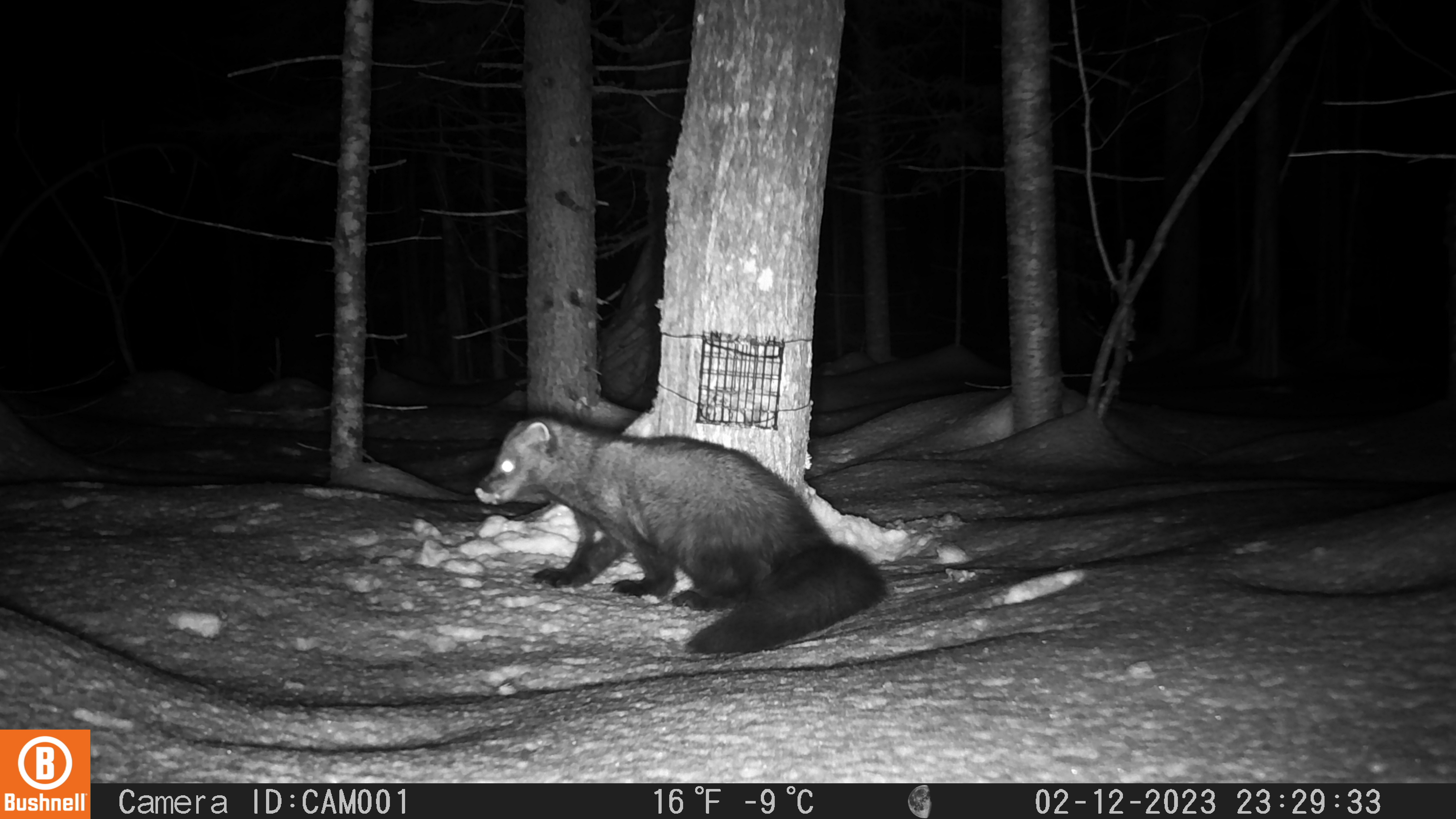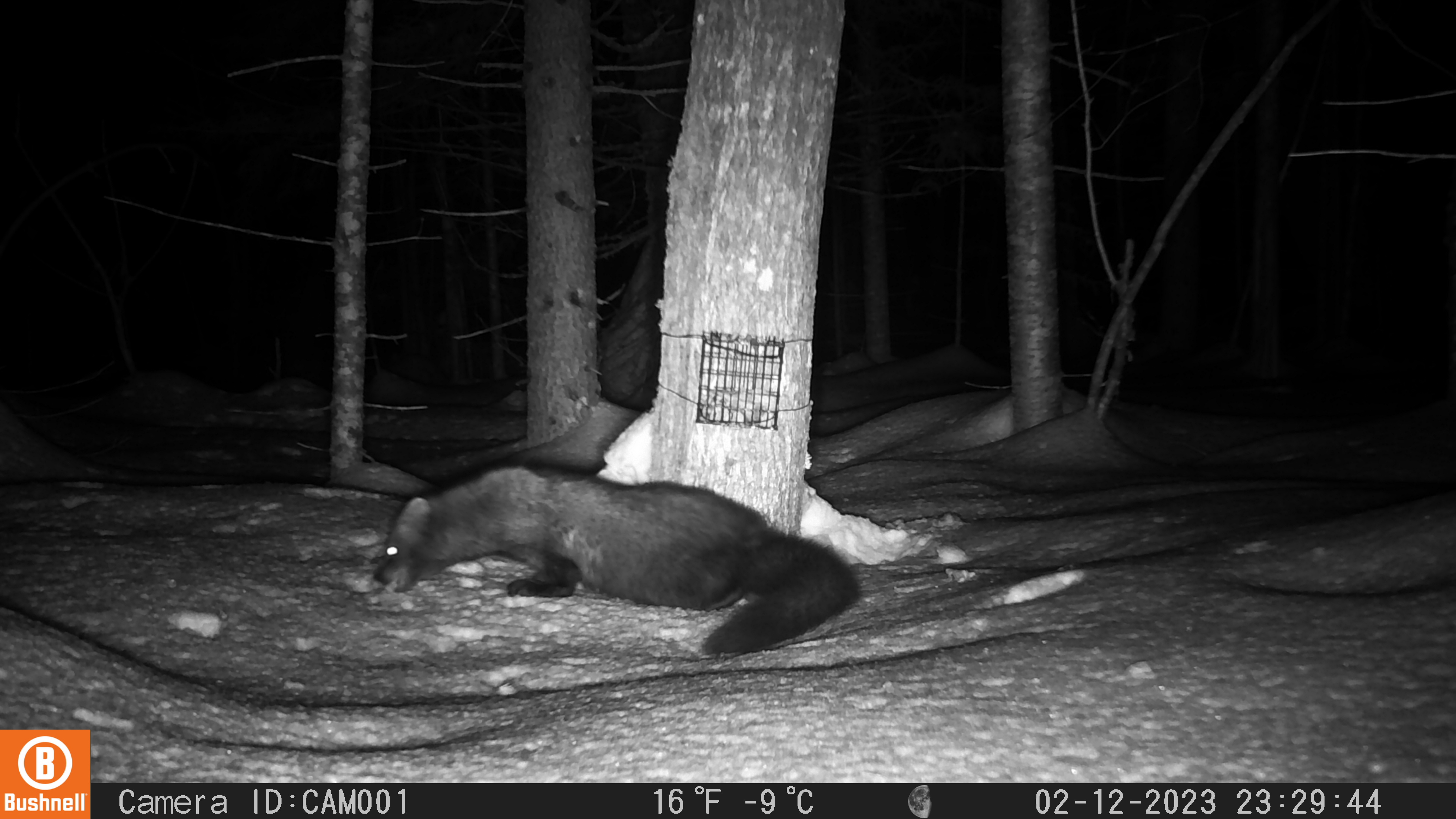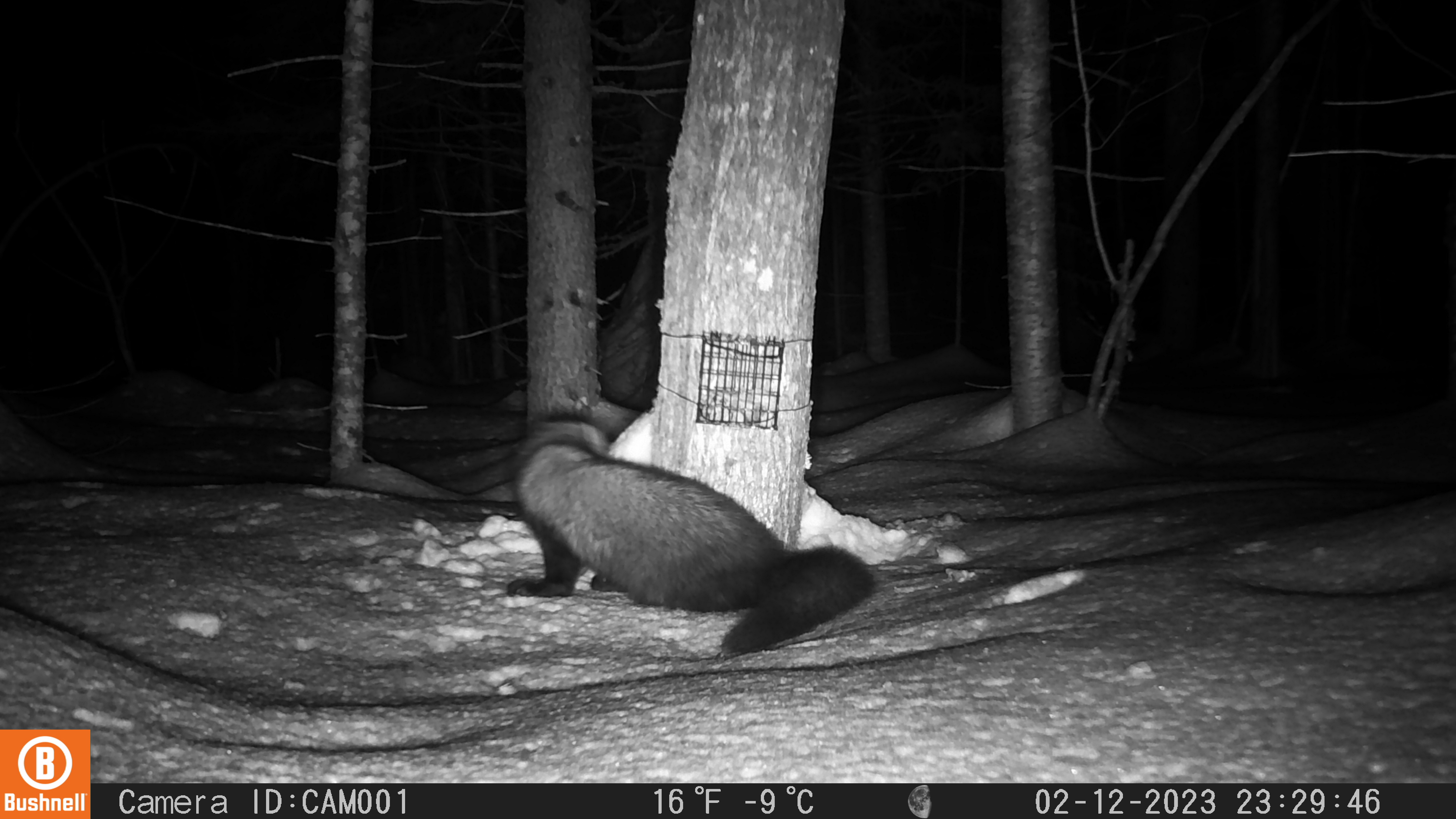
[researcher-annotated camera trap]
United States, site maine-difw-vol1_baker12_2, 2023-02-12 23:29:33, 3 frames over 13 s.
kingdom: Animalia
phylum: Chordata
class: Mammalia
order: Carnivora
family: Mustelidae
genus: Pekania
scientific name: Pekania pennanti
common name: fisher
Fisher (Pekania pennanti).